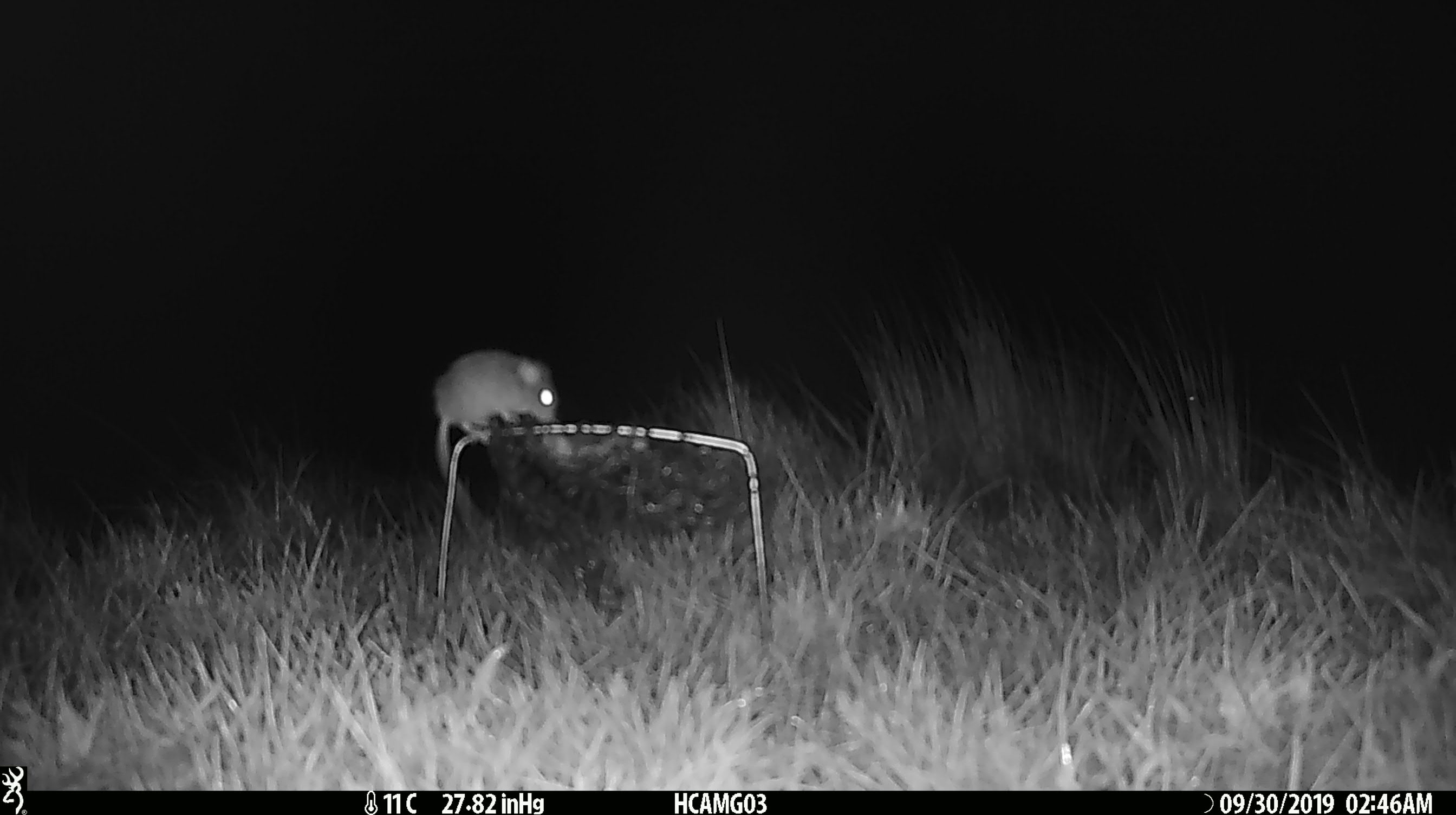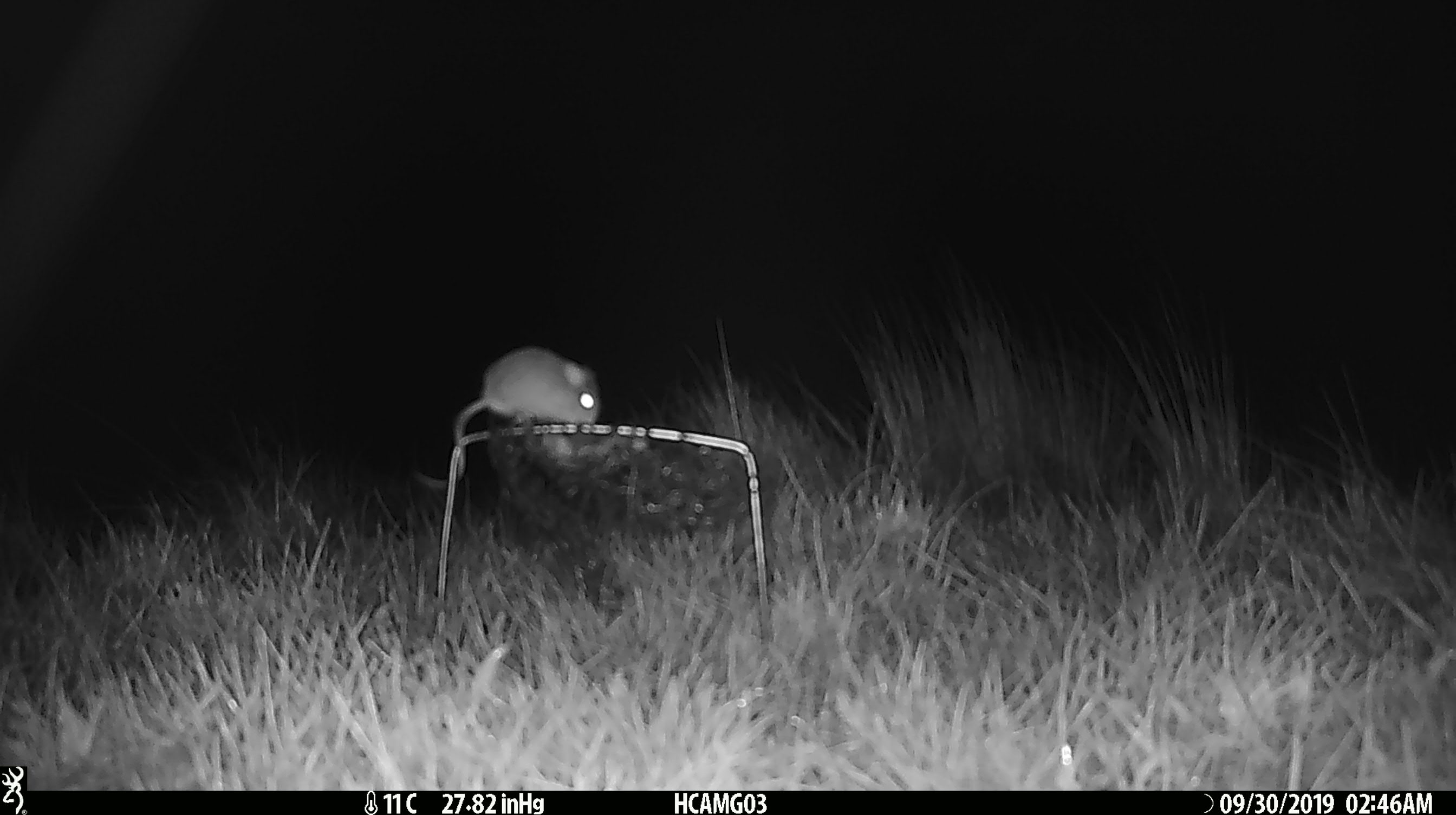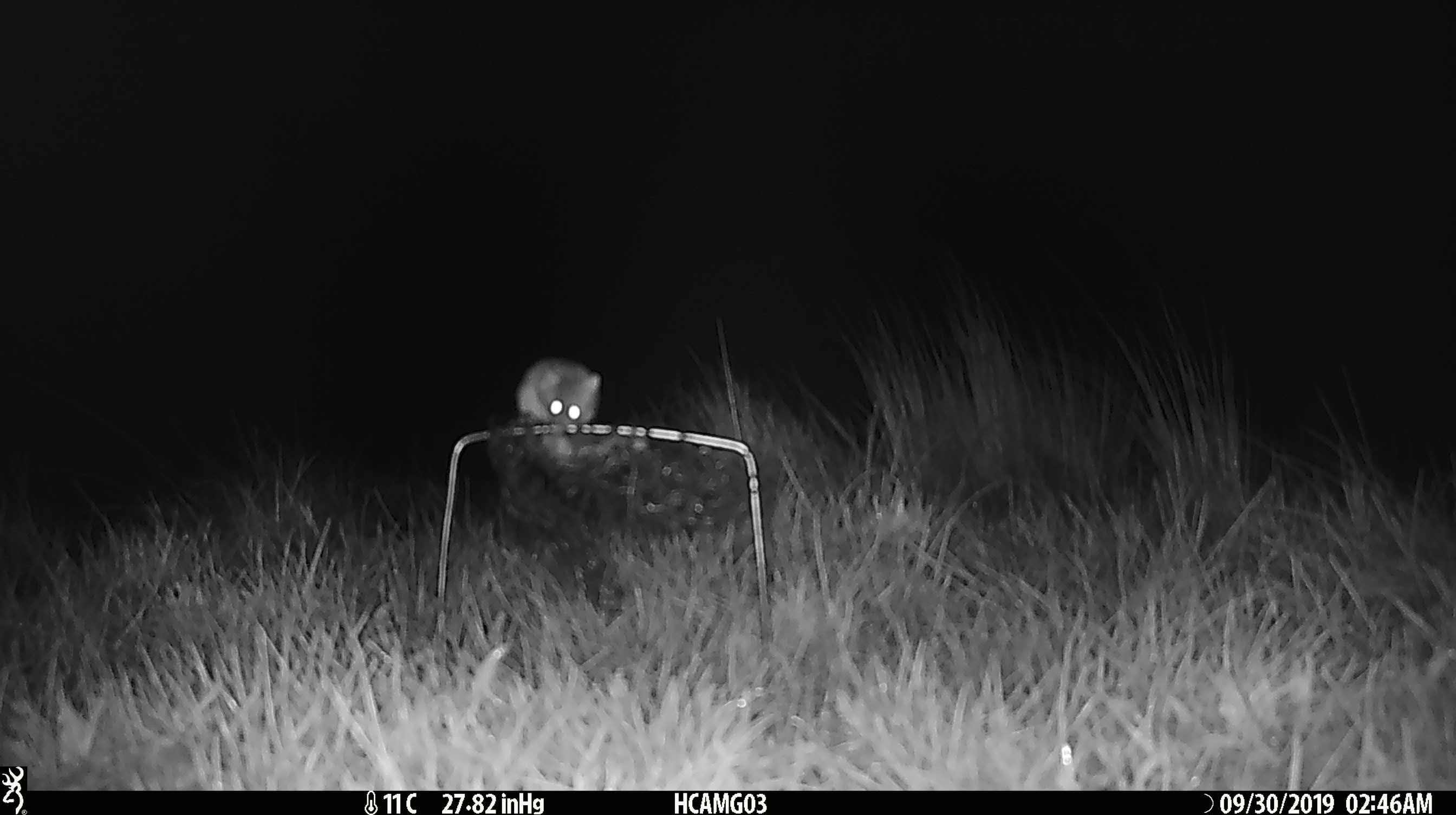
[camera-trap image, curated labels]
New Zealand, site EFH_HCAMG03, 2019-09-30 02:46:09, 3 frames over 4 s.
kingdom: Animalia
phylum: Chordata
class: Mammalia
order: Rodentia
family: Muridae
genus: Mus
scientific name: Mus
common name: mouse